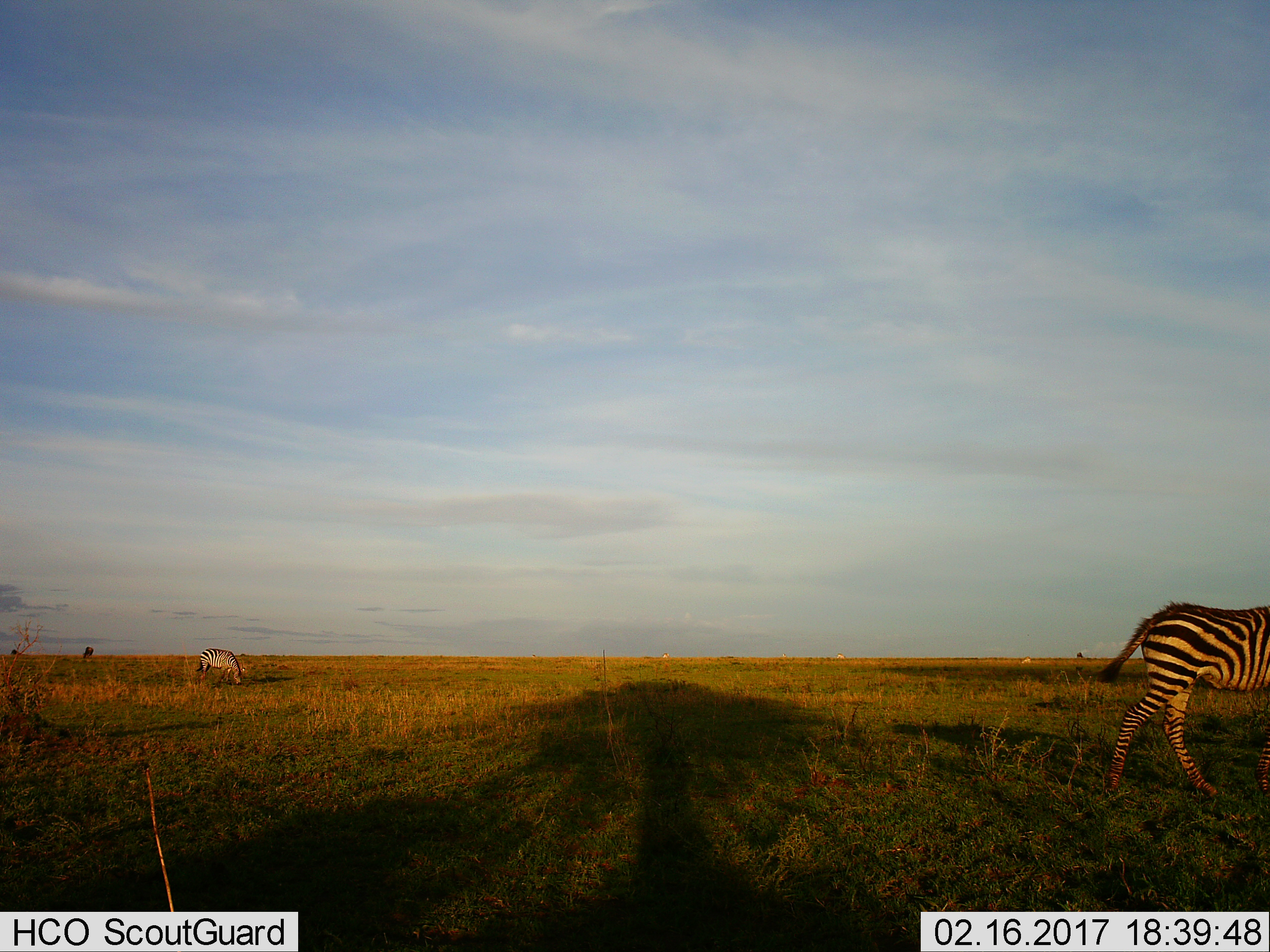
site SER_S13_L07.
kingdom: Animalia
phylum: Chordata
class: Mammalia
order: Perissodactyla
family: Equidae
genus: Equus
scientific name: Equus quagga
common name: plains zebra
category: zebraplains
Zebraplains (plains zebra) (Equus quagga), count 2. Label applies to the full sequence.